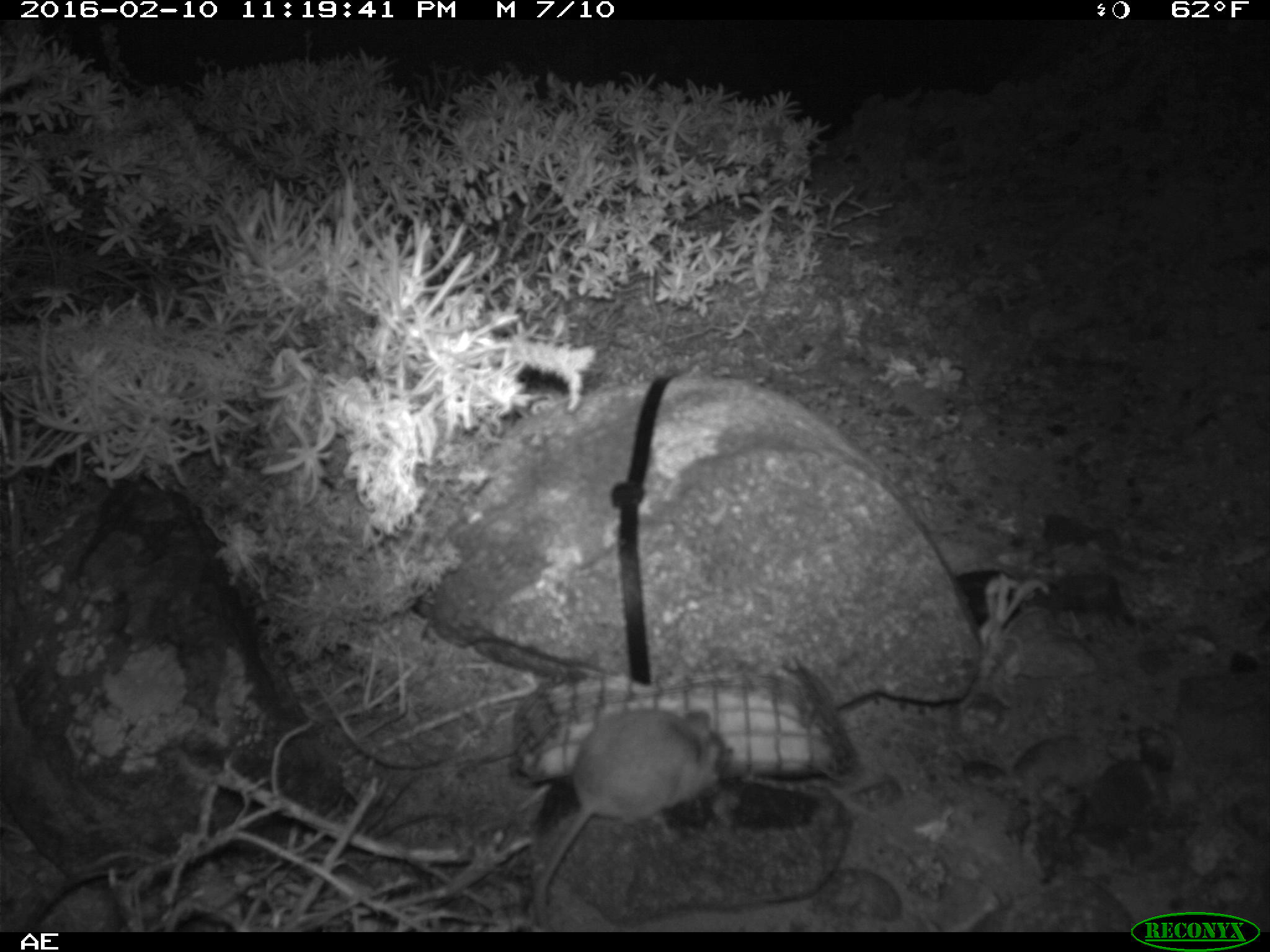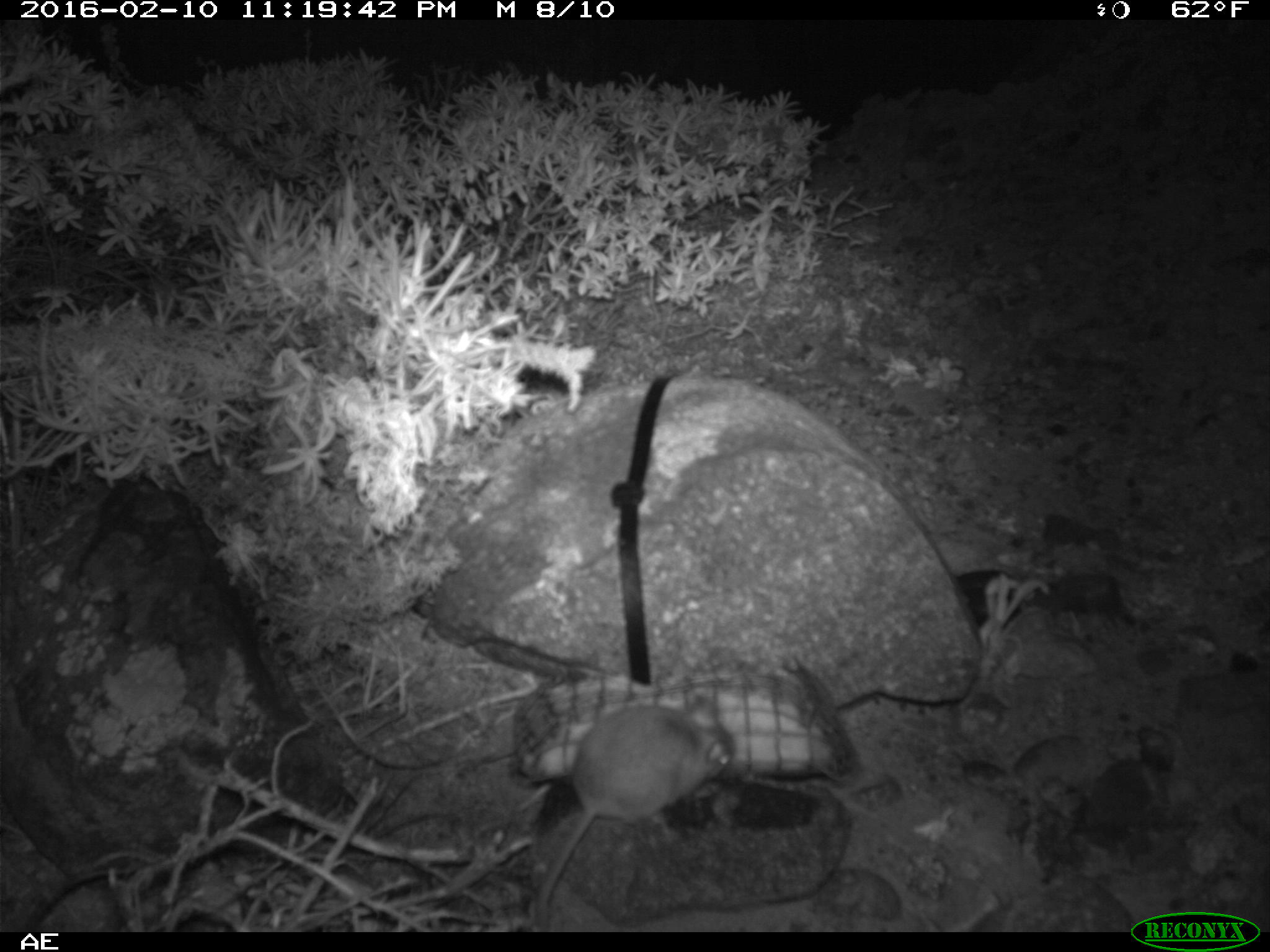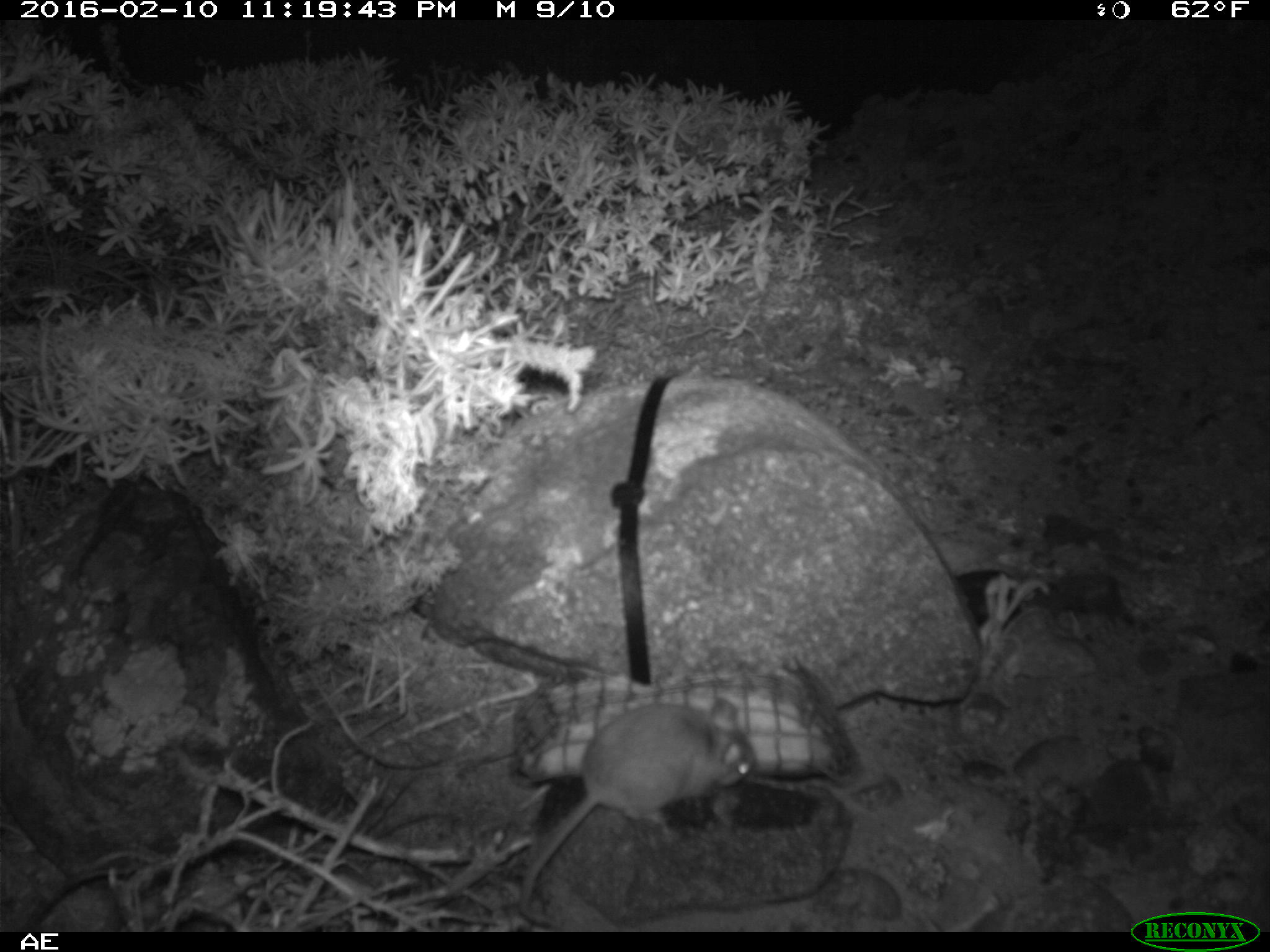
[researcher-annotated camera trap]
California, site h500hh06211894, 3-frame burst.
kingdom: Animalia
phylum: Chordata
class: Mammalia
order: Rodentia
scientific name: Rodentia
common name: rodent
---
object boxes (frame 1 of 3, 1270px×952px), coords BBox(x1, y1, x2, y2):
rodent: BBox(534, 708, 721, 932)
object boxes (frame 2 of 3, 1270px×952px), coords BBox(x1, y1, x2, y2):
rodent: BBox(519, 687, 734, 929)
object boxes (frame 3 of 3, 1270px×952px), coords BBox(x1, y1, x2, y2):
rodent: BBox(512, 697, 760, 927)